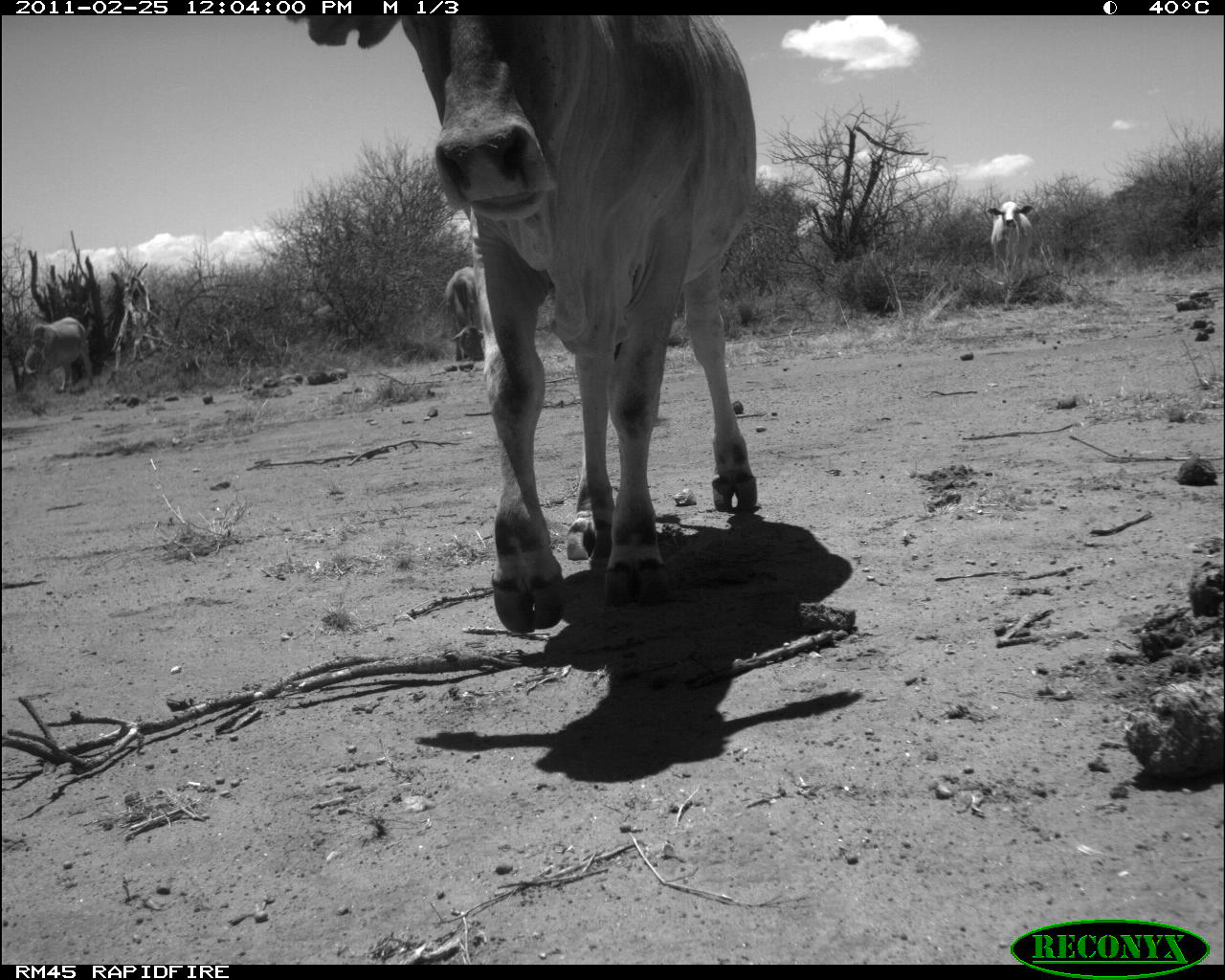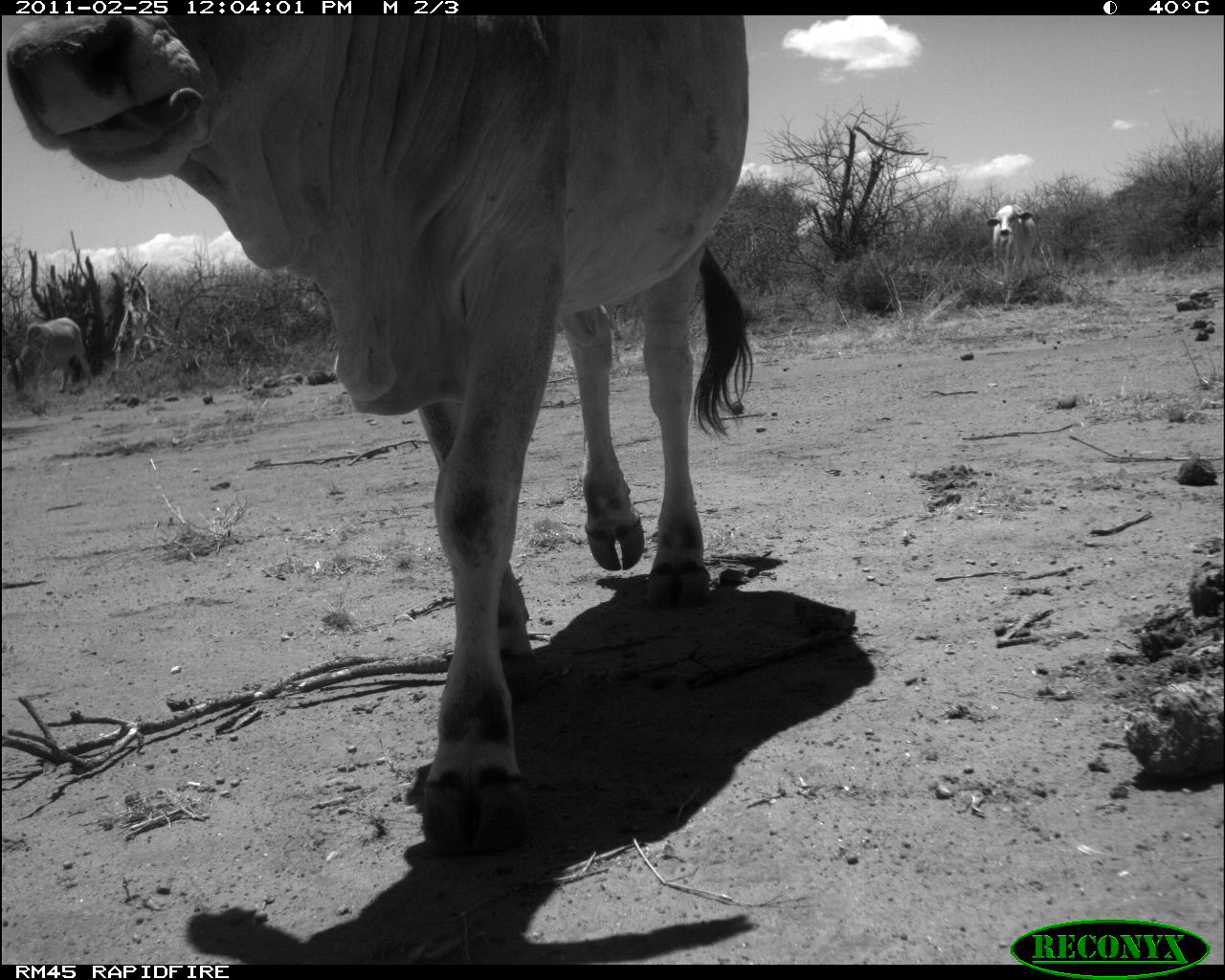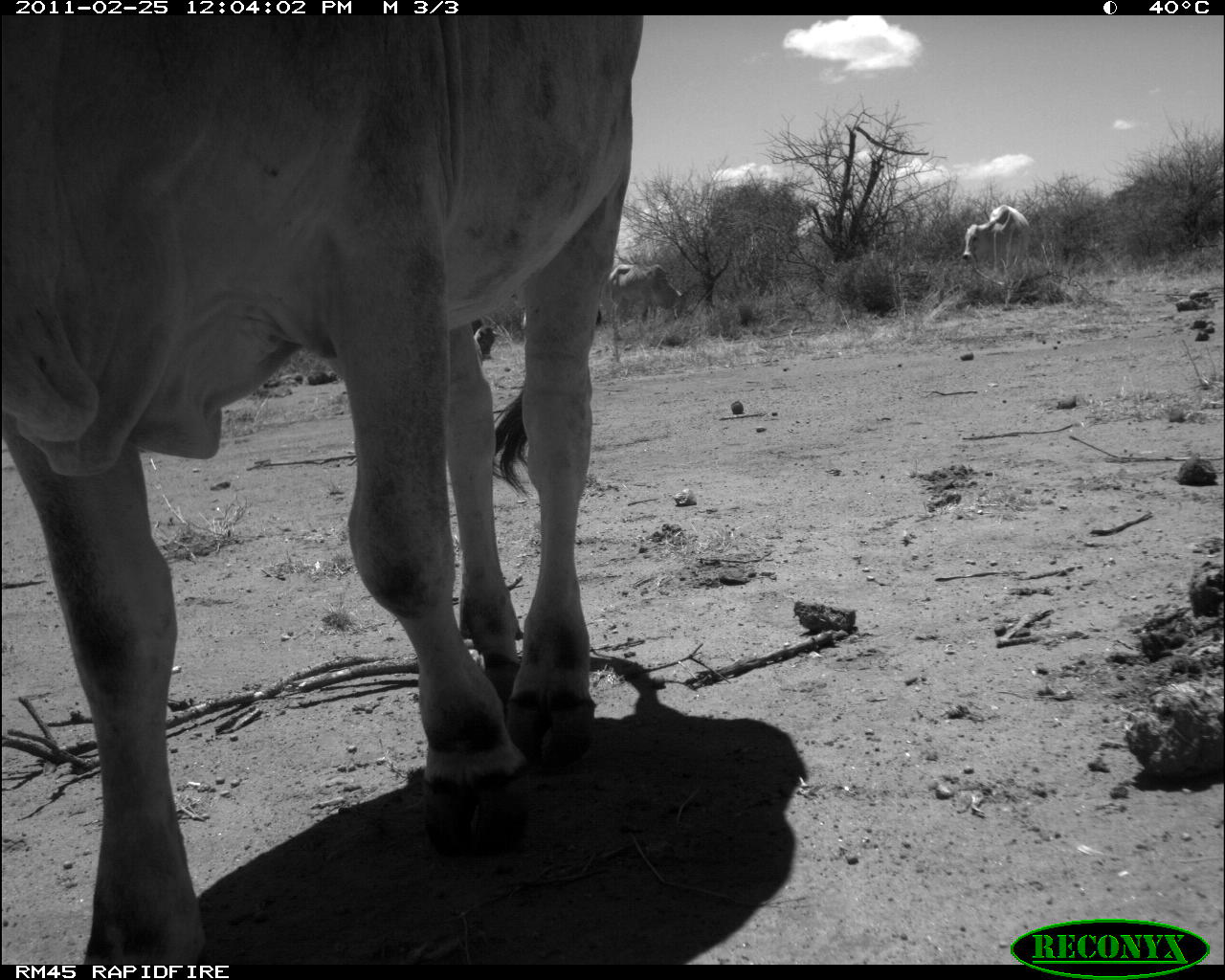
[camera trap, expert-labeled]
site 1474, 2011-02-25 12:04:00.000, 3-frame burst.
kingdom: Animalia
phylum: Chordata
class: Mammalia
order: Artiodactyla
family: Bovidae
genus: Bos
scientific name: Bos taurus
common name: domestic cattle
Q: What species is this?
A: Bos taurus (domestic cattle).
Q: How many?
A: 4.